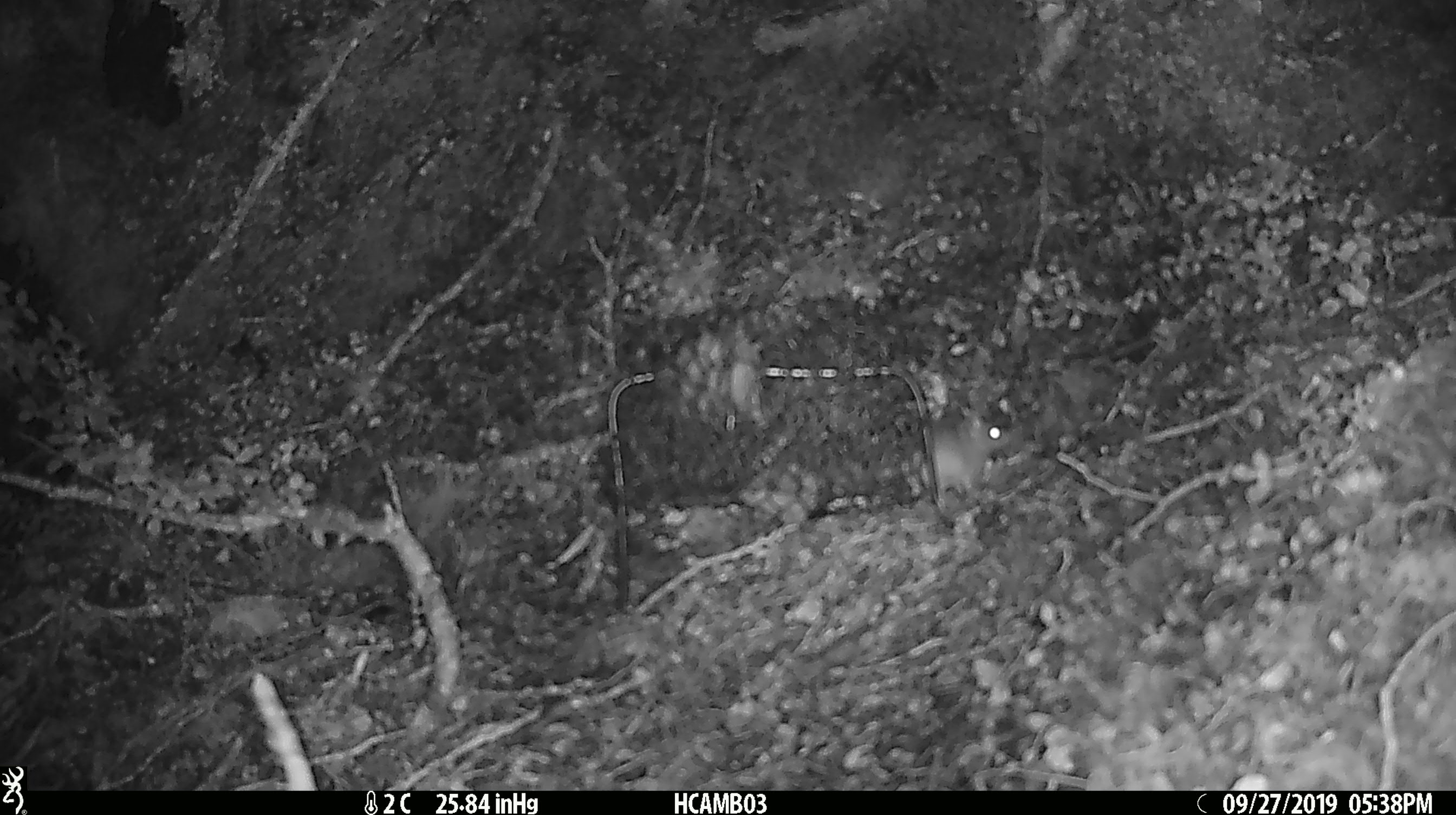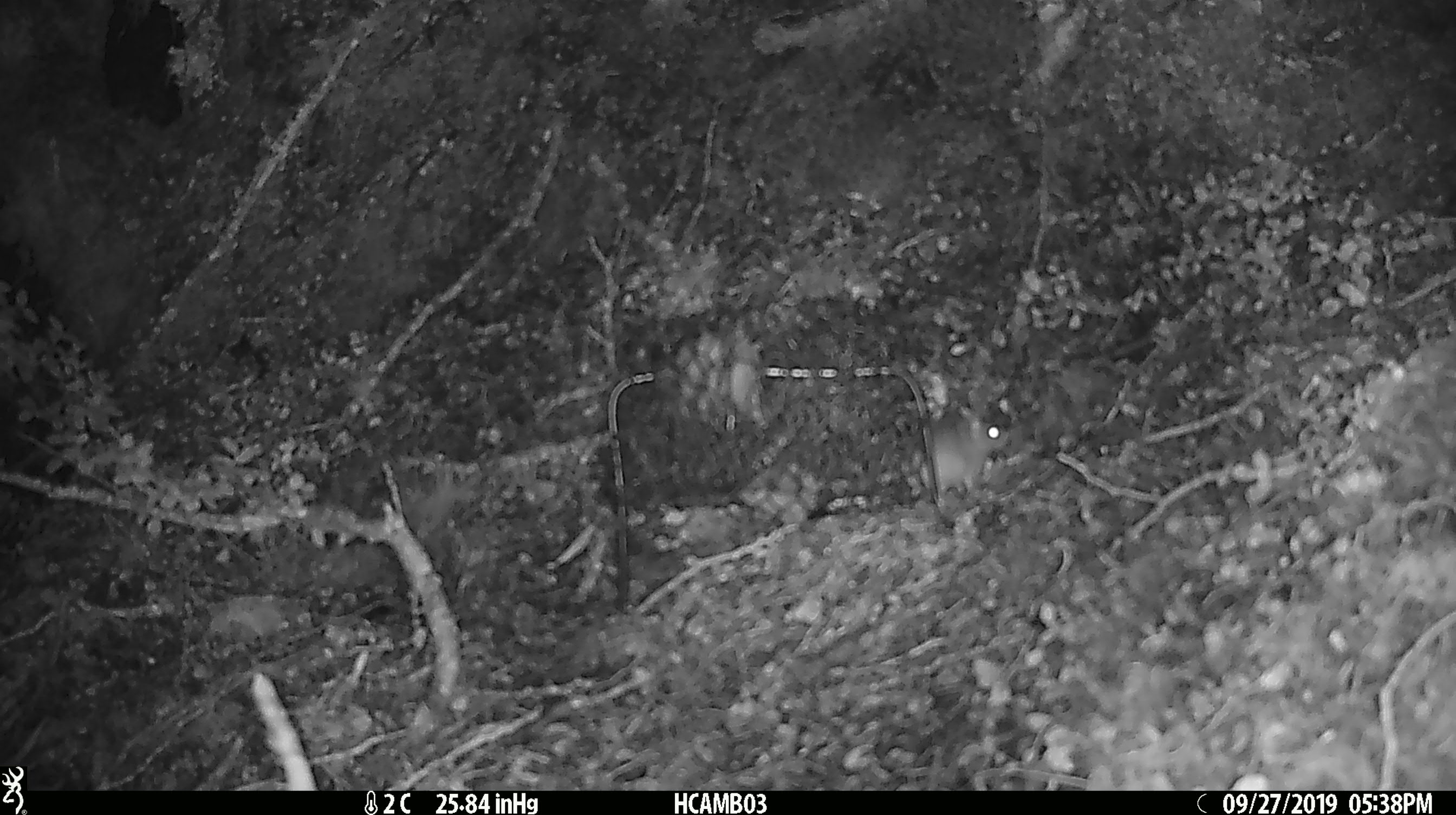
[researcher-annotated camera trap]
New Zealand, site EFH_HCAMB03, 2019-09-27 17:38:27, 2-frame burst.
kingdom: Animalia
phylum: Chordata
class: Mammalia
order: Rodentia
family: Muridae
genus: Mus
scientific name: Mus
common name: mouse